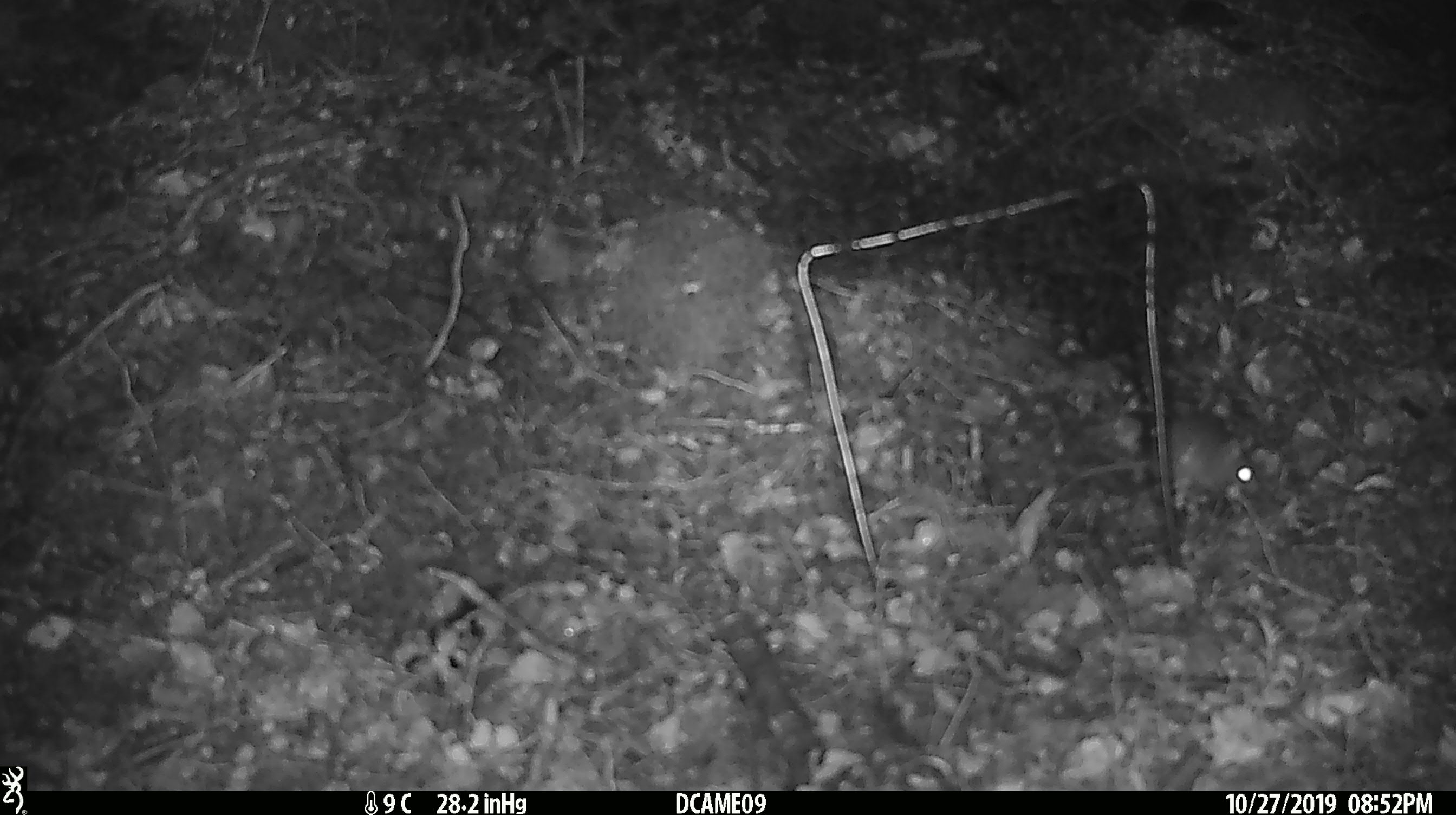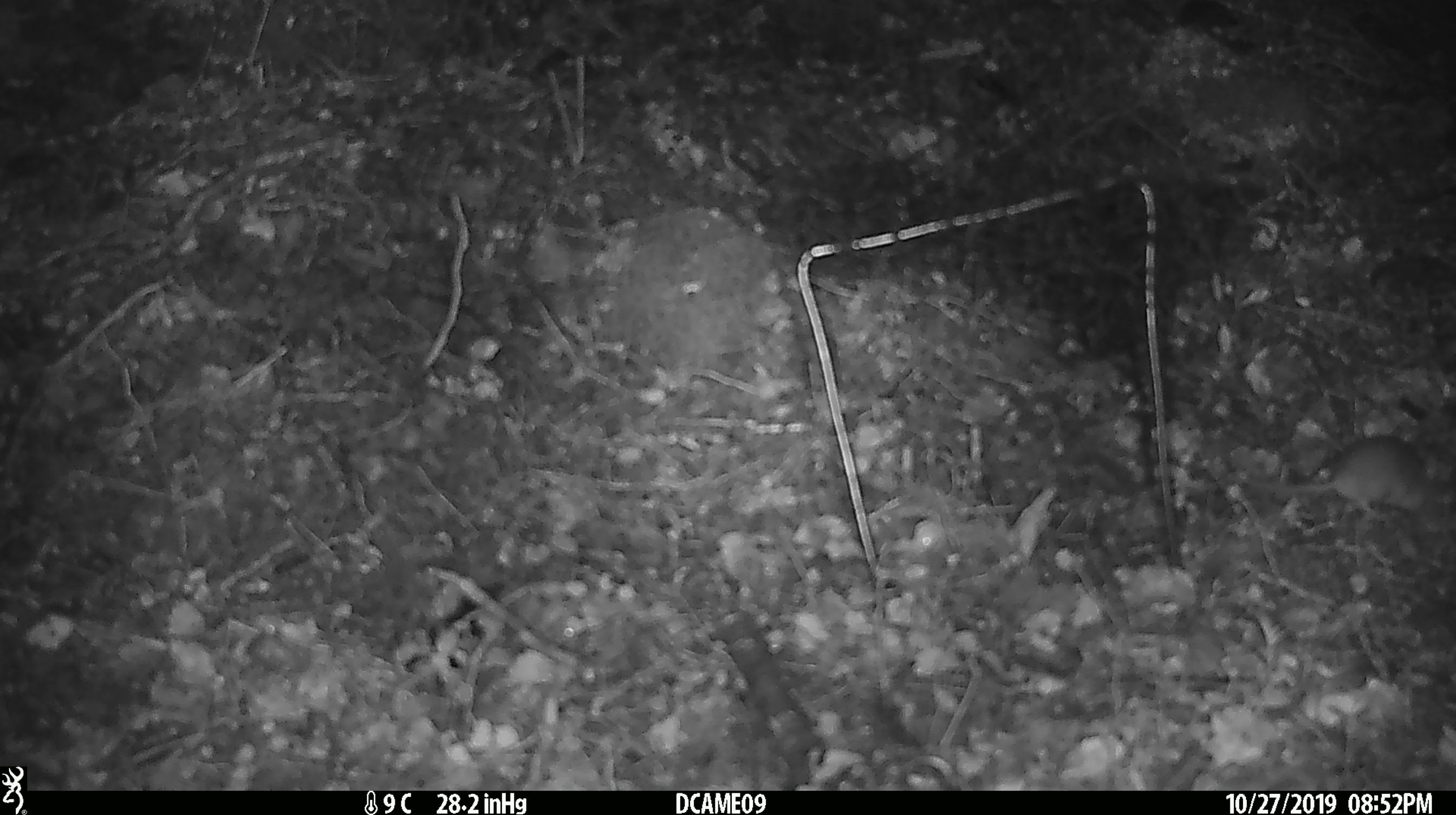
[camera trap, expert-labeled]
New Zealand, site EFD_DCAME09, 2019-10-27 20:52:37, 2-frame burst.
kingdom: Animalia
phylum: Chordata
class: Mammalia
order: Rodentia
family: Muridae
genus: Mus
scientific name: Mus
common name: mouse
Mouse (Mus).